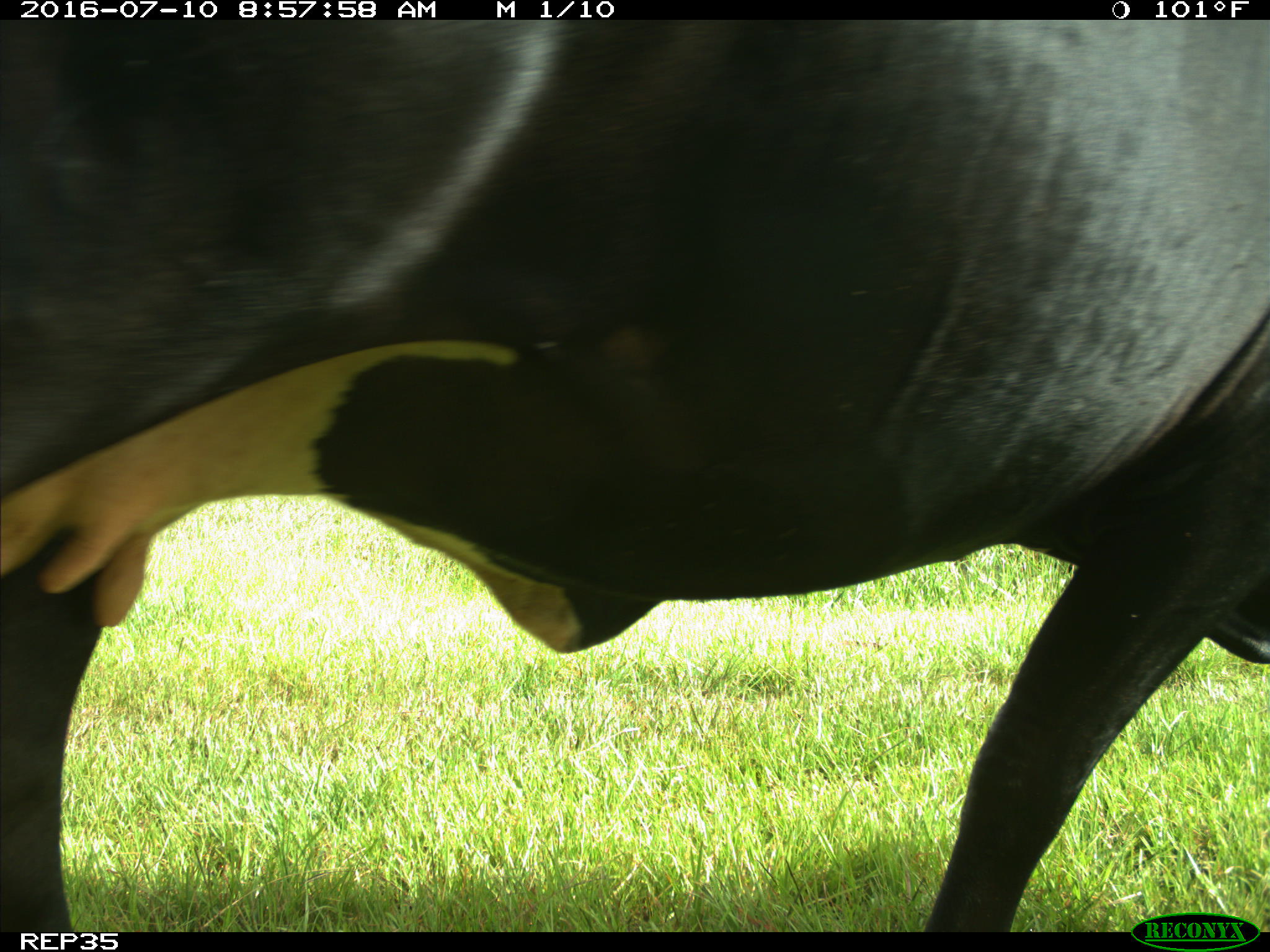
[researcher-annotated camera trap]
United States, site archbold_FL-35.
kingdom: Animalia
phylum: Chordata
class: Mammalia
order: Artiodactyla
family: Bovidae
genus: Bos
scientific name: Bos taurus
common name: domestic cow